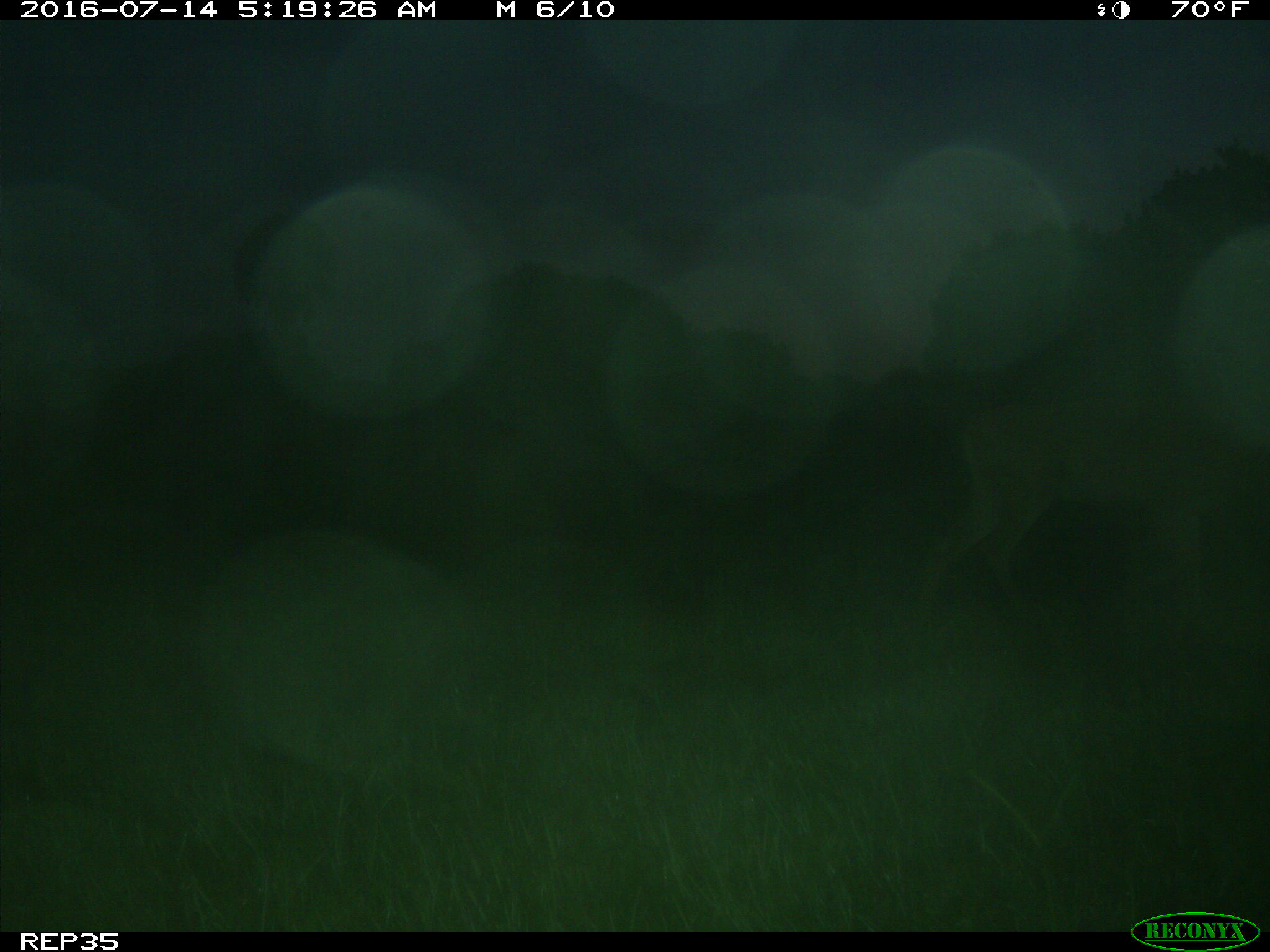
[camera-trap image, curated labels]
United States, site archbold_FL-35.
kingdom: Animalia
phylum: Chordata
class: Mammalia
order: Artiodactyla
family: Cervidae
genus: Odocoileus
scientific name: Odocoileus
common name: deer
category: unidentified deer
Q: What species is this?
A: Unidentified deer (deer) (Odocoileus).